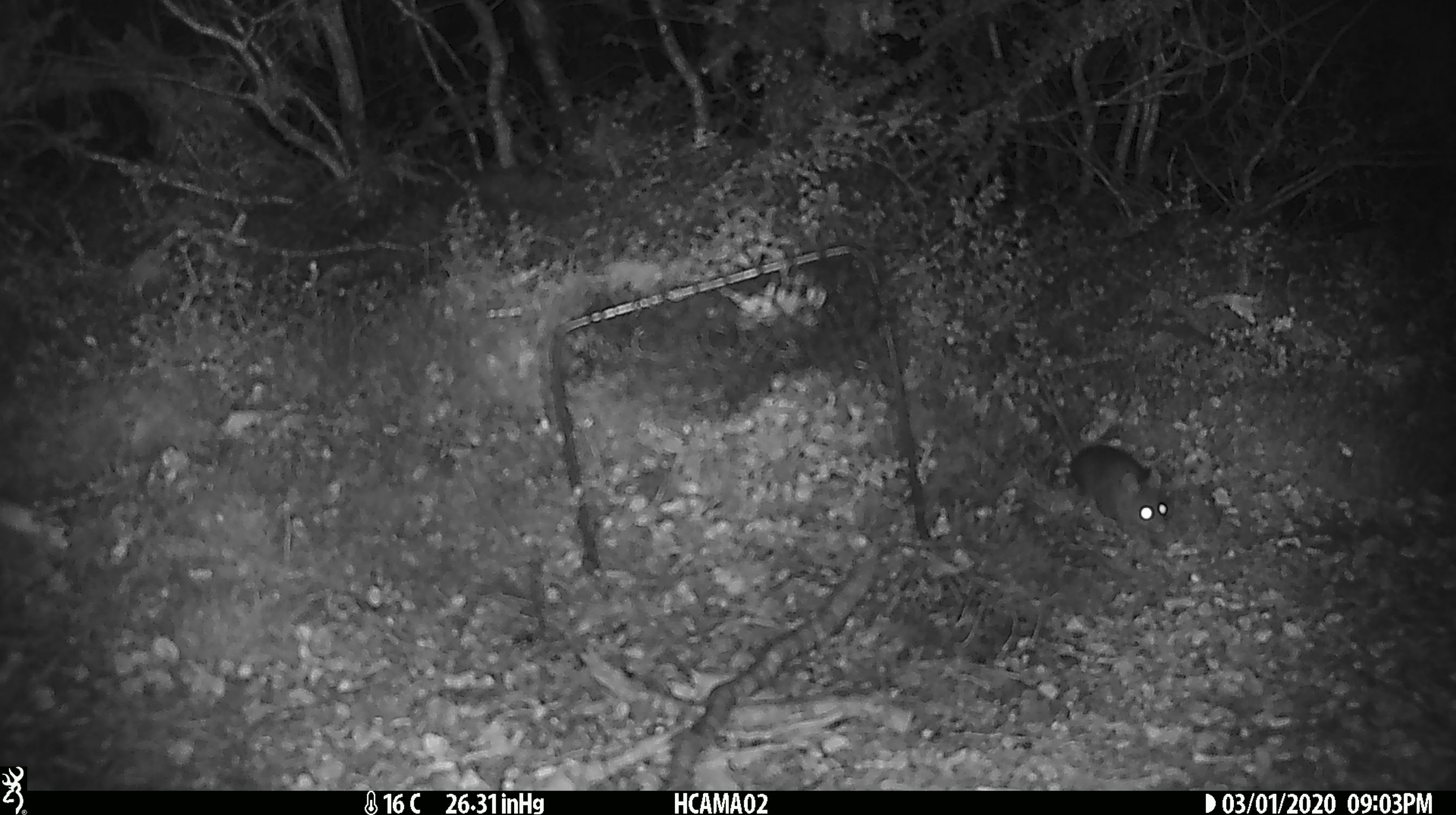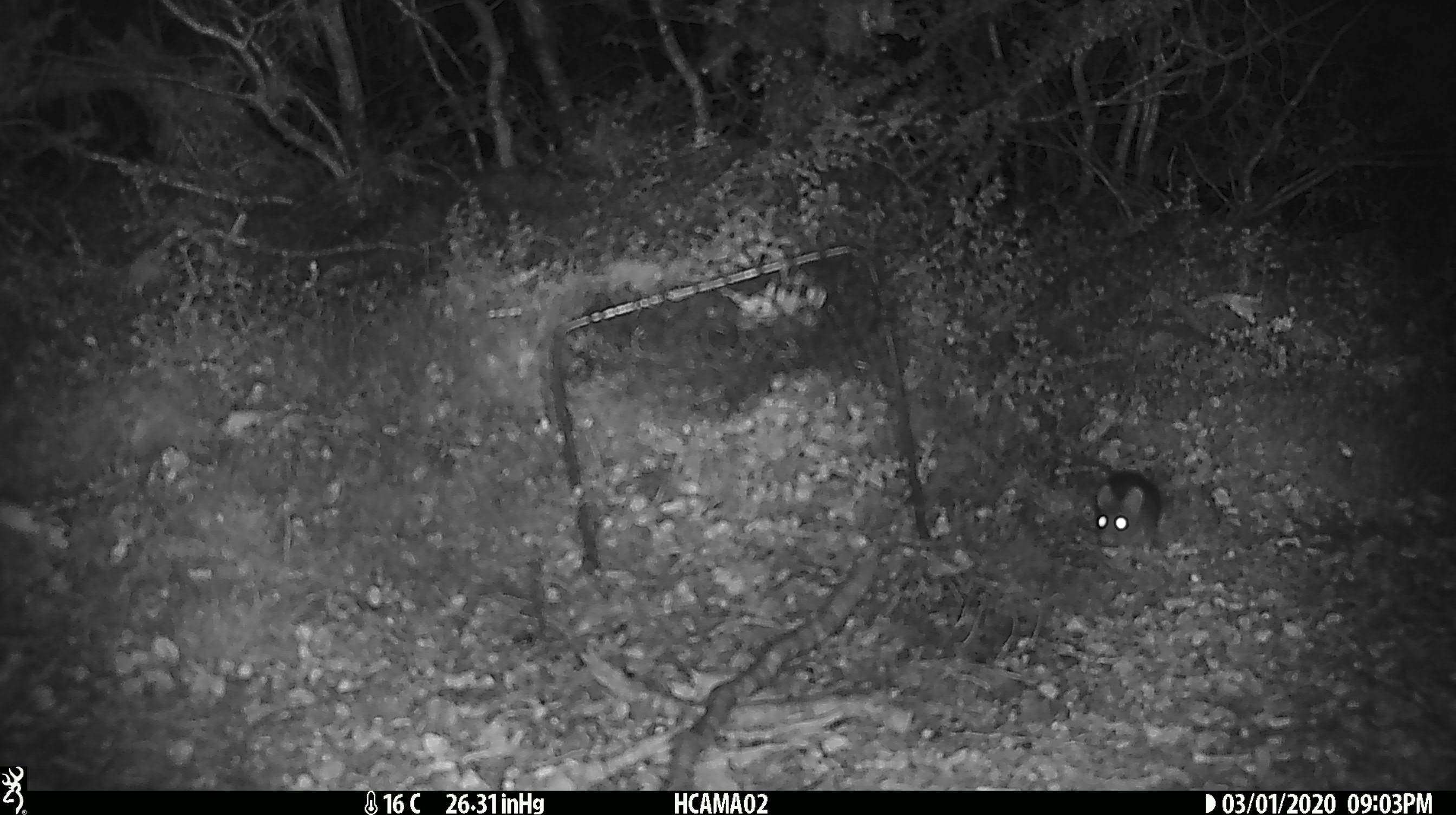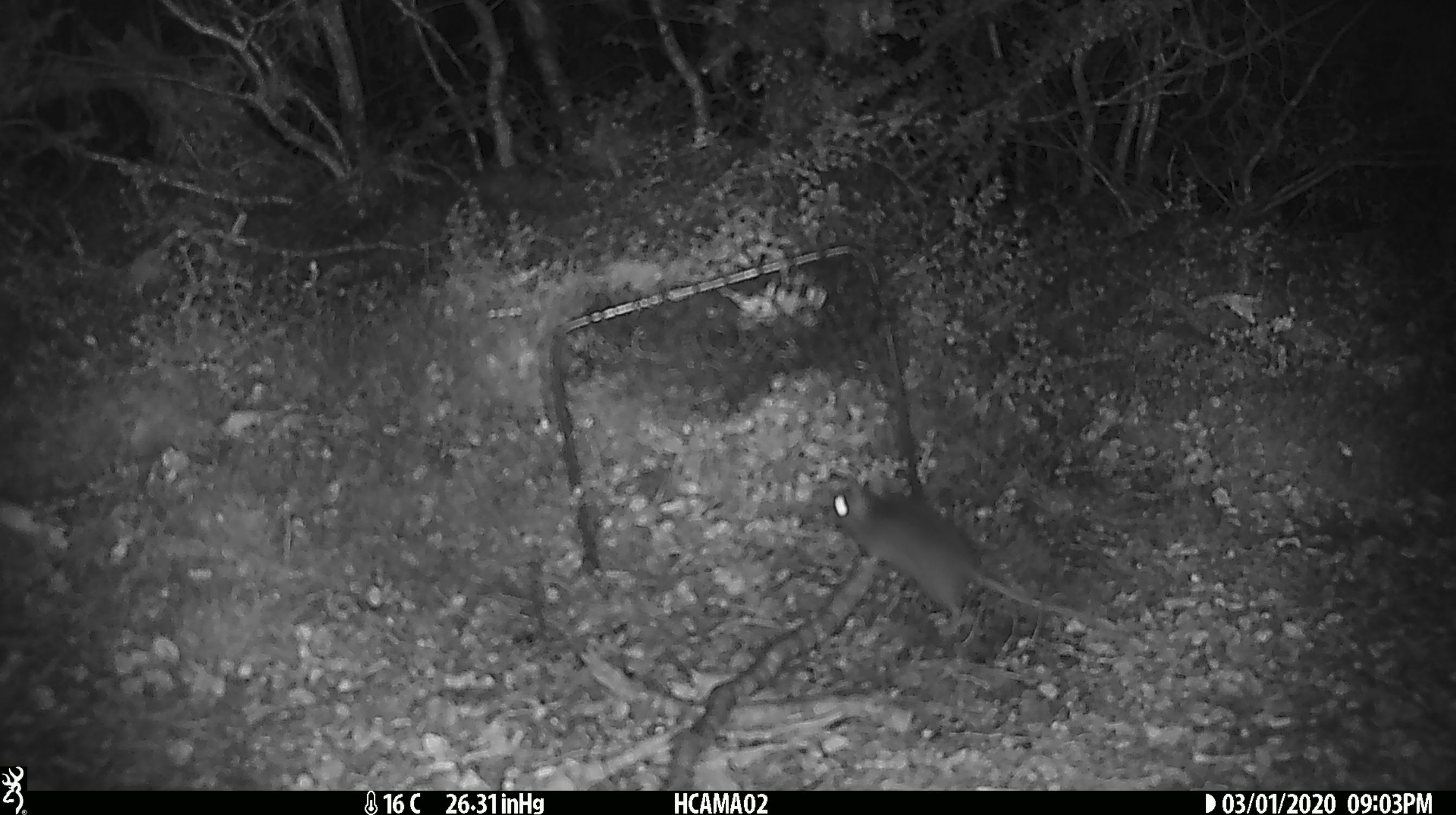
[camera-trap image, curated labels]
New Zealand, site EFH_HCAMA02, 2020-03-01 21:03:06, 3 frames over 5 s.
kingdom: Animalia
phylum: Chordata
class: Mammalia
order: Rodentia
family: Muridae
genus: Mus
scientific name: Mus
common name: mouse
Mouse (Mus).